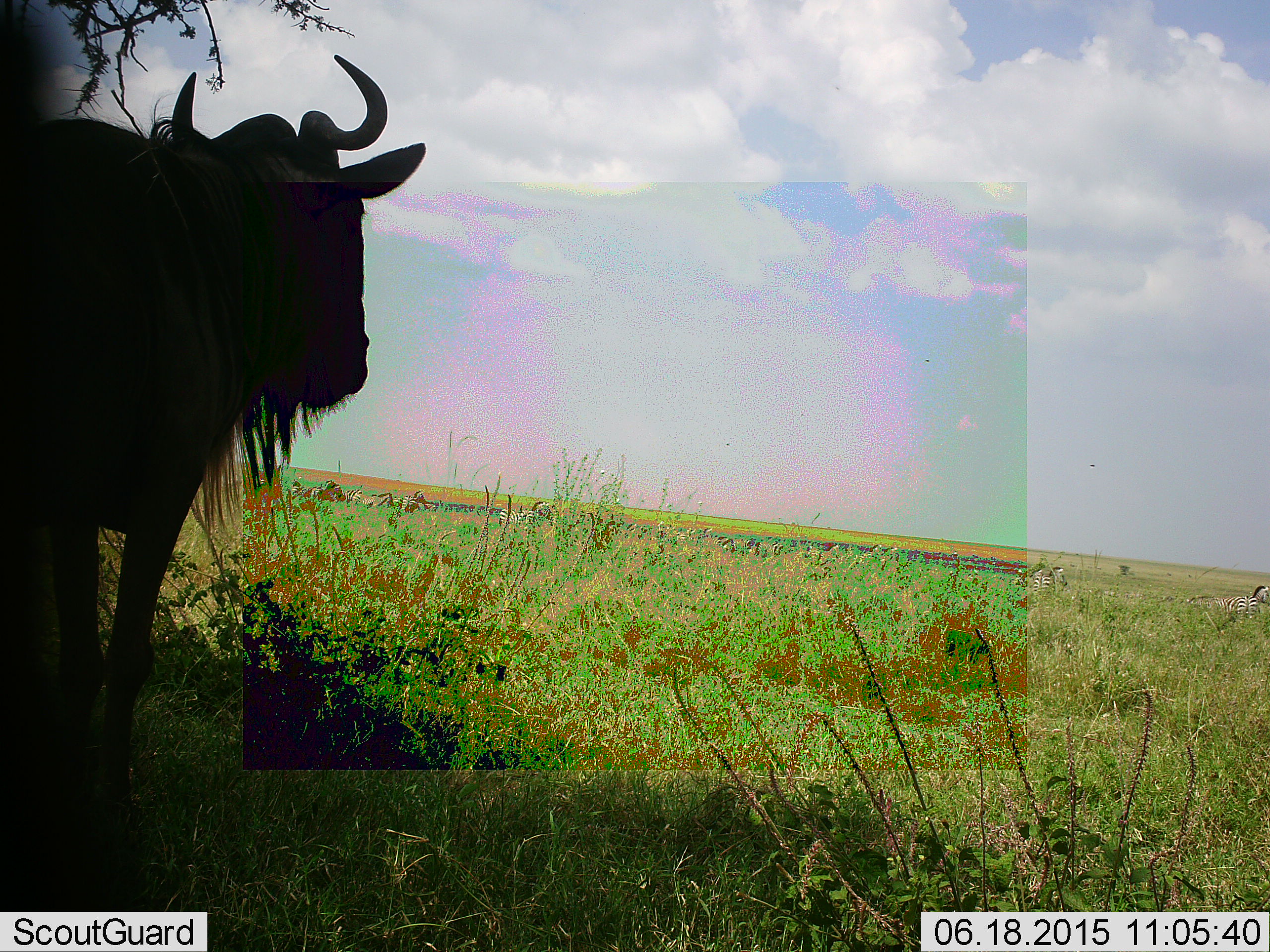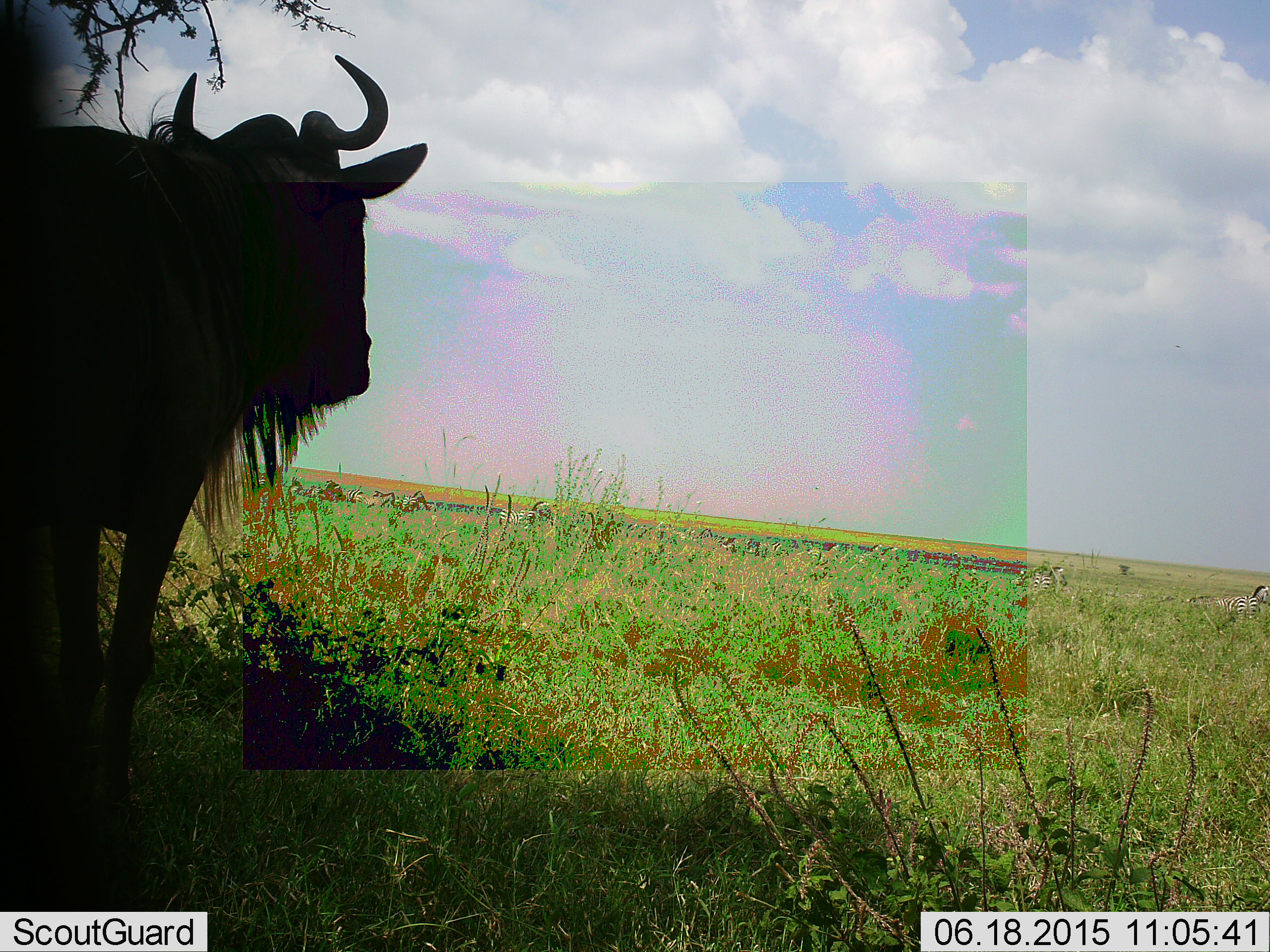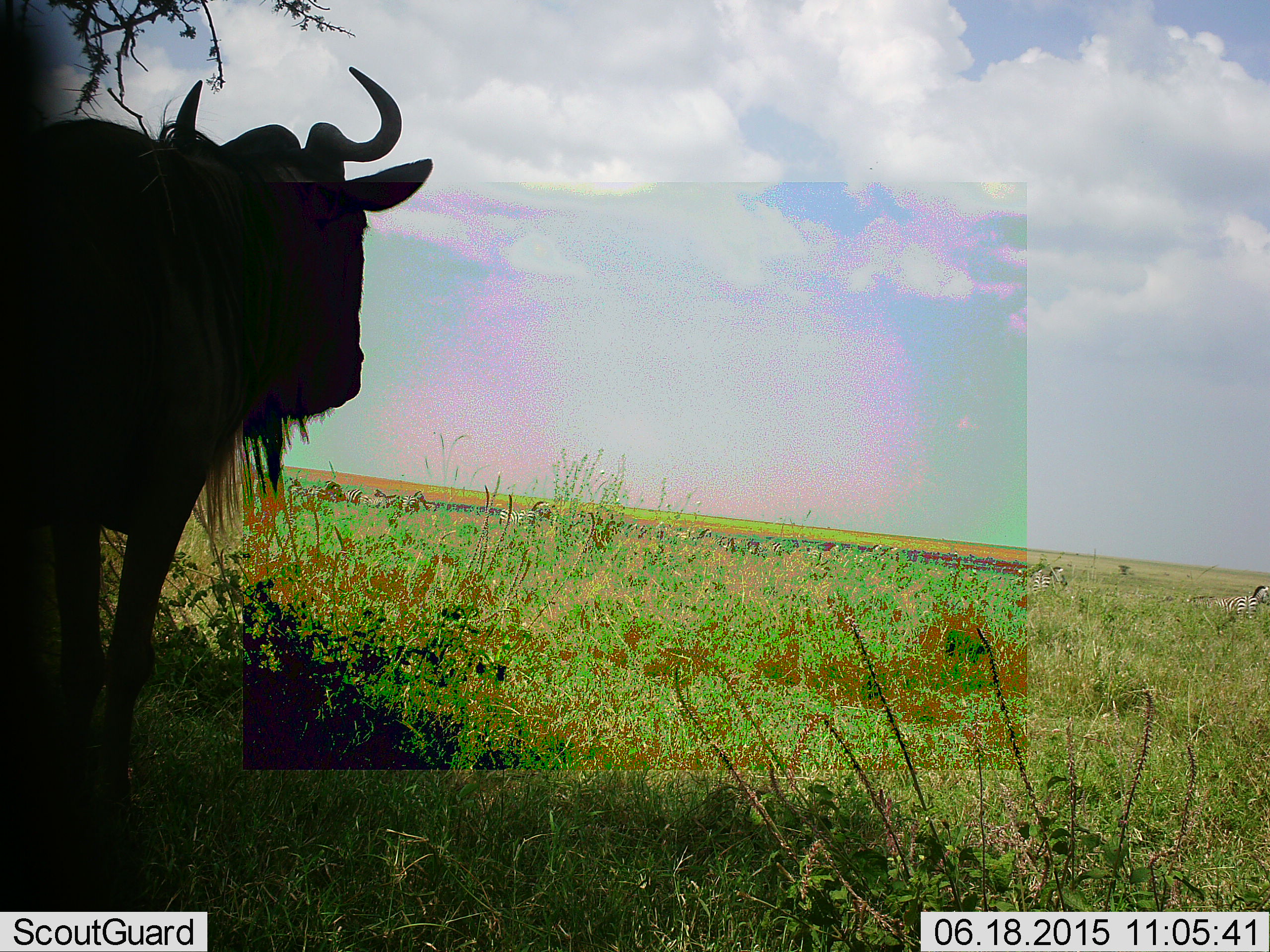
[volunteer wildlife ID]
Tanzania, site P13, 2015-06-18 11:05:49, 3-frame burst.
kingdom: Animalia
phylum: Chordata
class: Mammalia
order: Artiodactyla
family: Bovidae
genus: Connochaetes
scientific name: Connochaetes taurinus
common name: blue wildebeest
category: wildebeest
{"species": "wildebeest (blue wildebeest) (Connochaetes taurinus)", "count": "1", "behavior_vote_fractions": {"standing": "100%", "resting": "13%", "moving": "0%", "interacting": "0%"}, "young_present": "0%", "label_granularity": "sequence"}